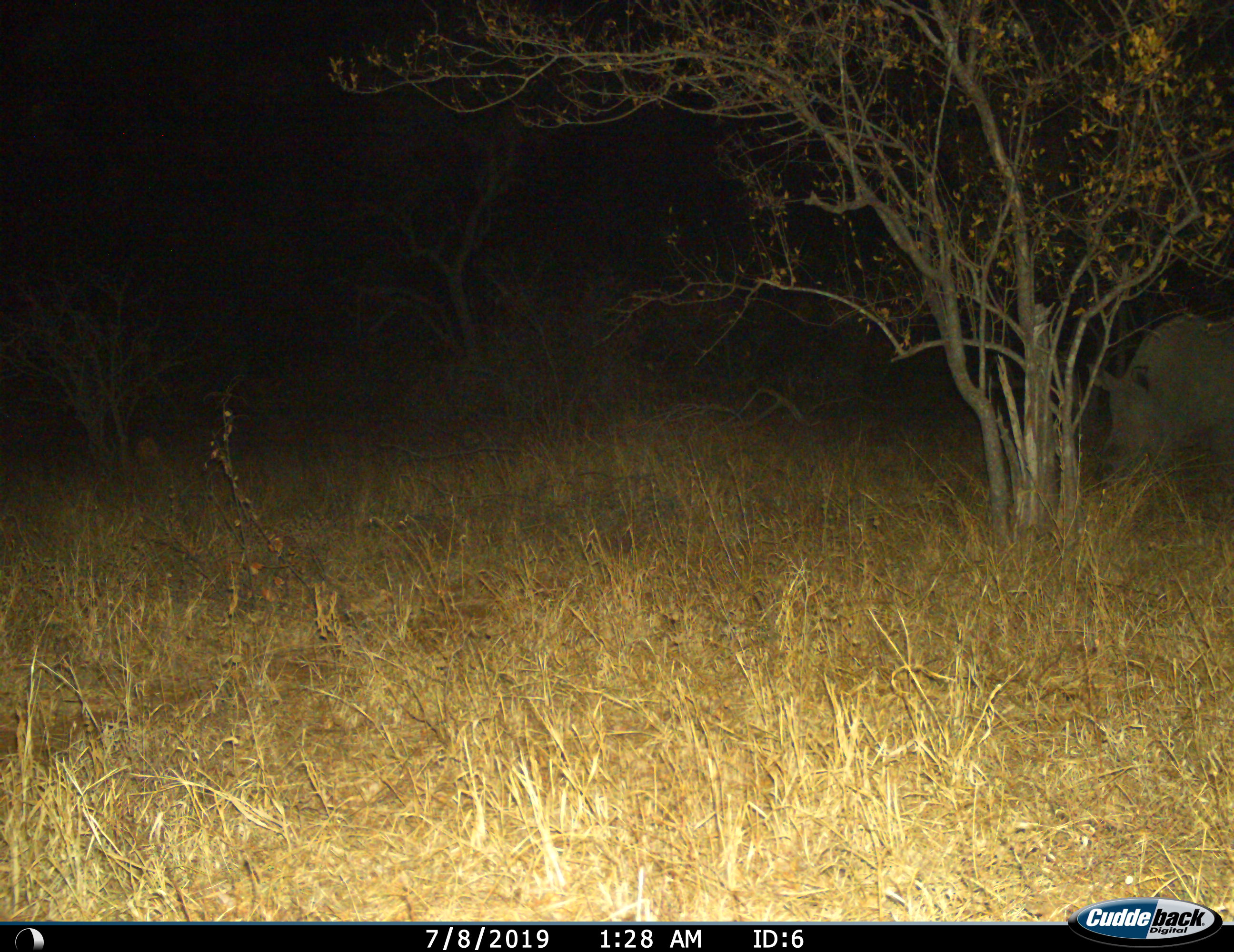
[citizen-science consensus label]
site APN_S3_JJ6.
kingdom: Animalia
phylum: Chordata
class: Mammalia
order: Perissodactyla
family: Rhinocerotidae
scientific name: Rhinocerotidae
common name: unknown rhinoceros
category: rhinocerosunknown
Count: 1.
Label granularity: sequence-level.